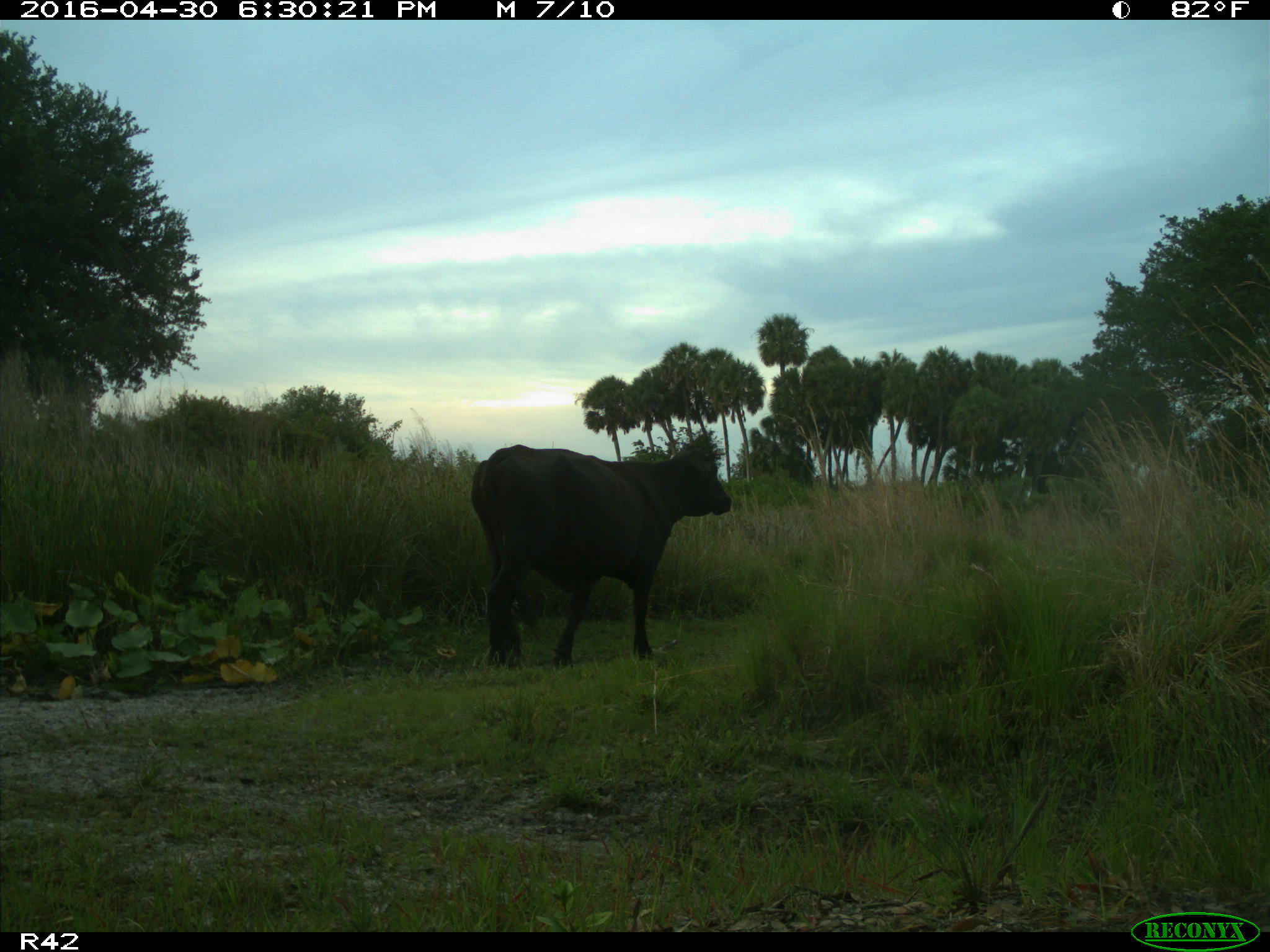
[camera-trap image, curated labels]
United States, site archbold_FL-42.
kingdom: Animalia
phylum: Chordata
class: Mammalia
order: Artiodactyla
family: Bovidae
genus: Bos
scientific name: Bos taurus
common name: domestic cow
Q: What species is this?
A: Bos taurus (domestic cow).